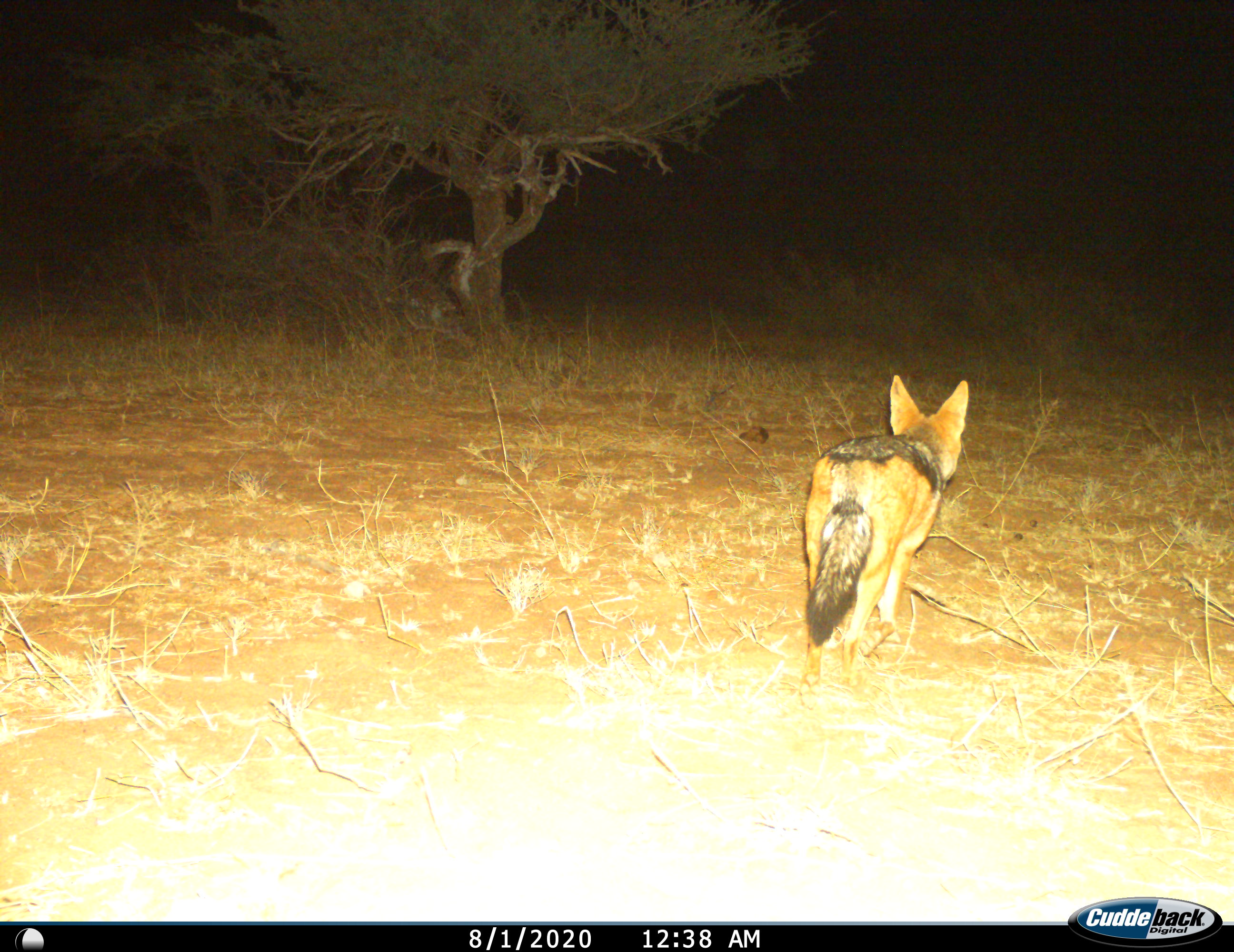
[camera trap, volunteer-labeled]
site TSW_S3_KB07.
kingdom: Animalia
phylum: Chordata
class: Mammalia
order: Carnivora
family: Canidae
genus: Lupulella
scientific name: Lupulella mesomelas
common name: black-backed jackal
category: jackalblackbacked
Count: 1.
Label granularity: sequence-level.